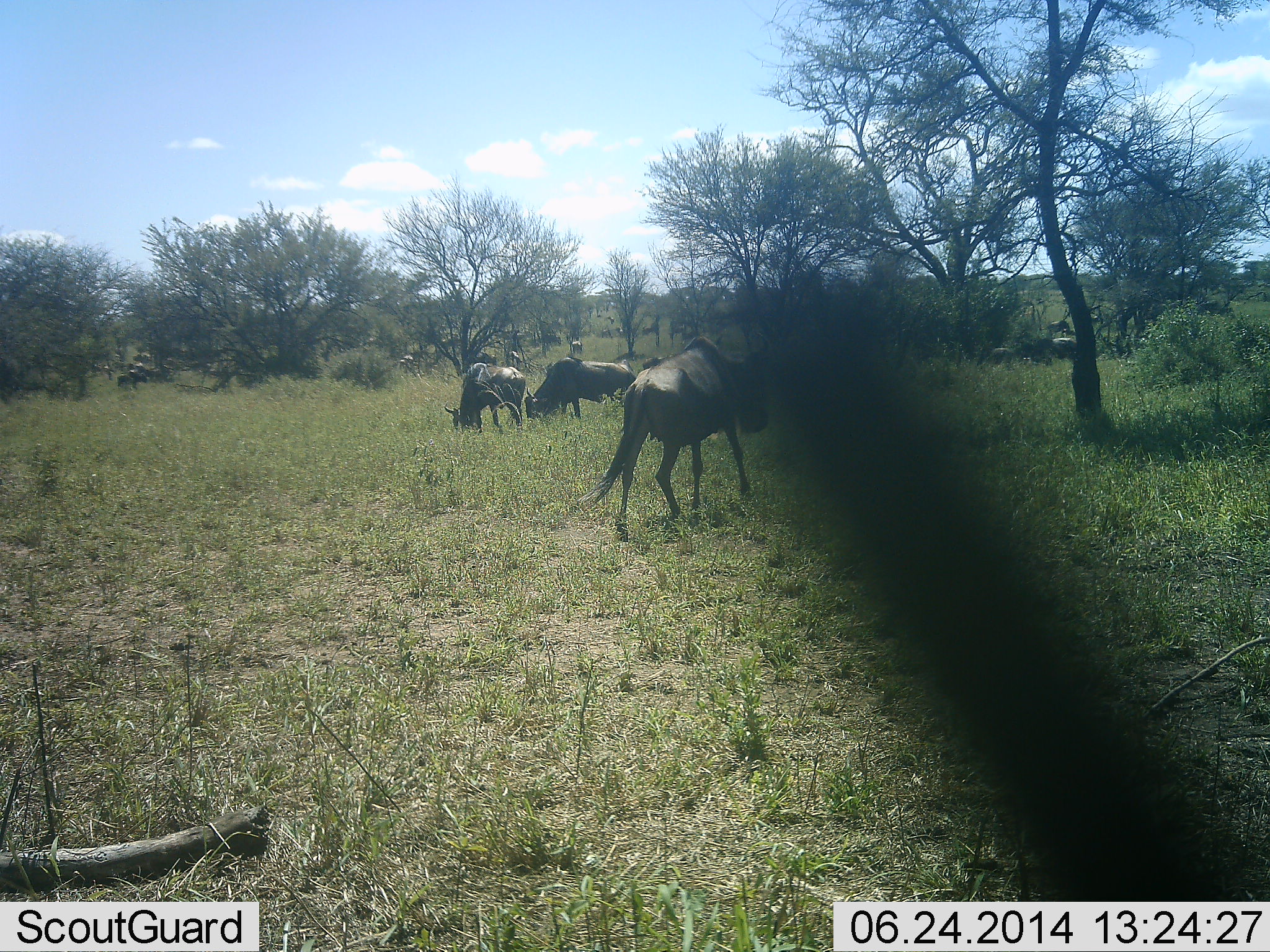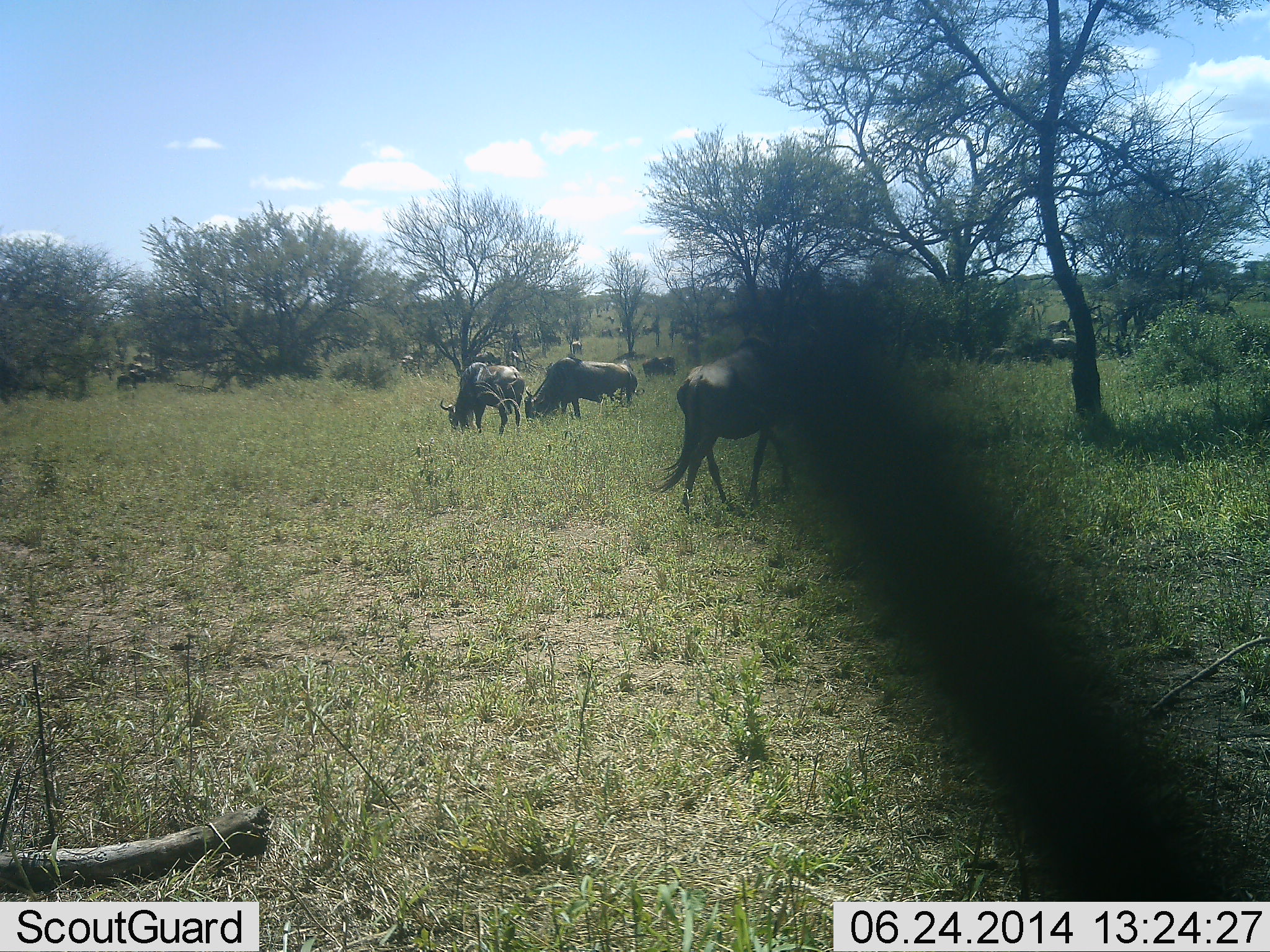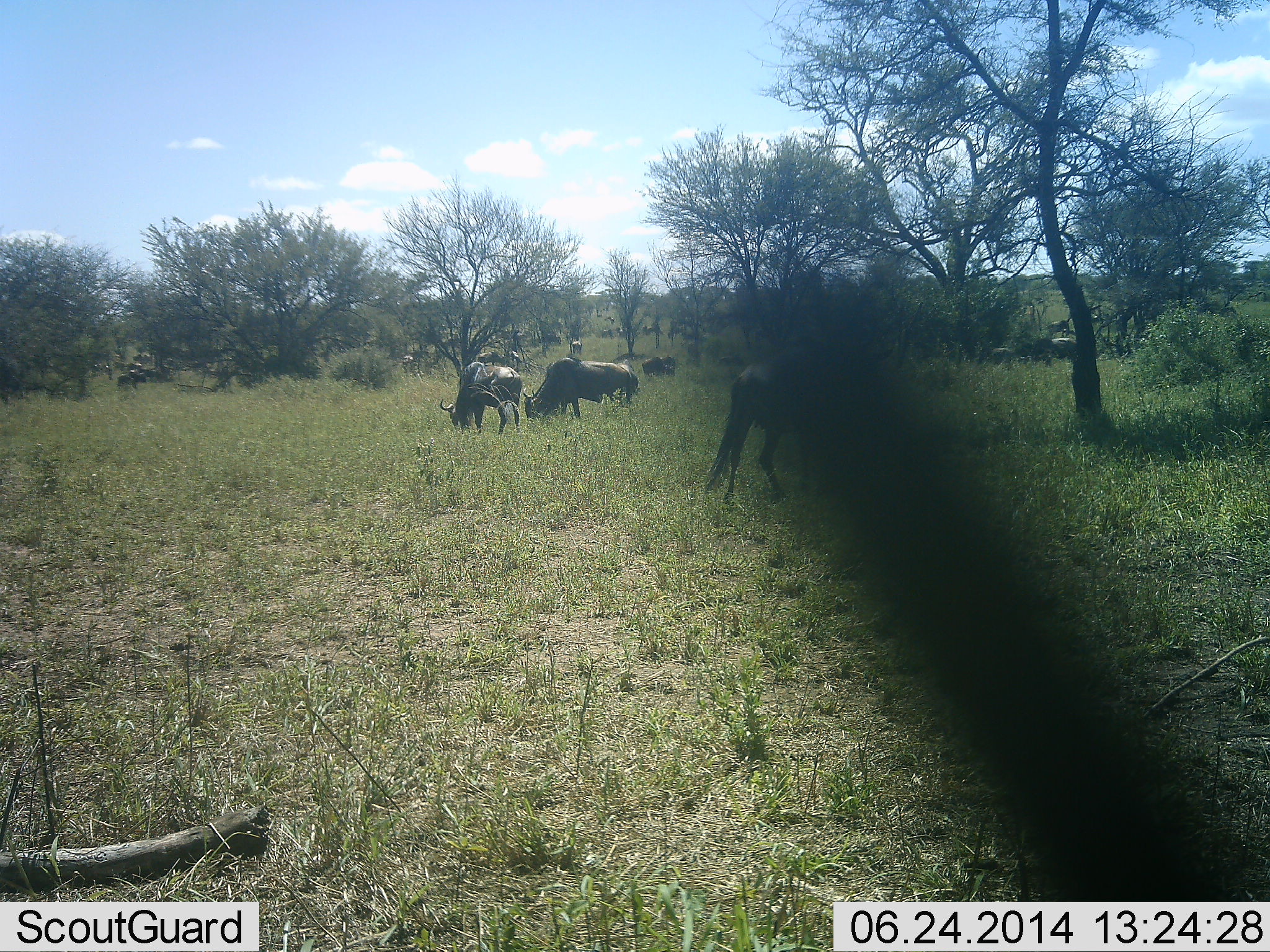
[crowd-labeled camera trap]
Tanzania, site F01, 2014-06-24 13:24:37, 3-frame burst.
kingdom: Animalia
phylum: Chordata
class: Mammalia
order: Artiodactyla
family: Bovidae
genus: Connochaetes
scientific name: Connochaetes taurinus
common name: blue wildebeest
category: wildebeest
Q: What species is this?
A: Wildebeest (blue wildebeest) (Connochaetes taurinus).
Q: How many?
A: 11-50.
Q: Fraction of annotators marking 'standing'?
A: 60%.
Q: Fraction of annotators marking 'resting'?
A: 0%.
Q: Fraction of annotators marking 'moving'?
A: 80%.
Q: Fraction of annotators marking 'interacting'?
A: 0%.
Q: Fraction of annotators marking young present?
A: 0%.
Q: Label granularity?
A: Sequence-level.